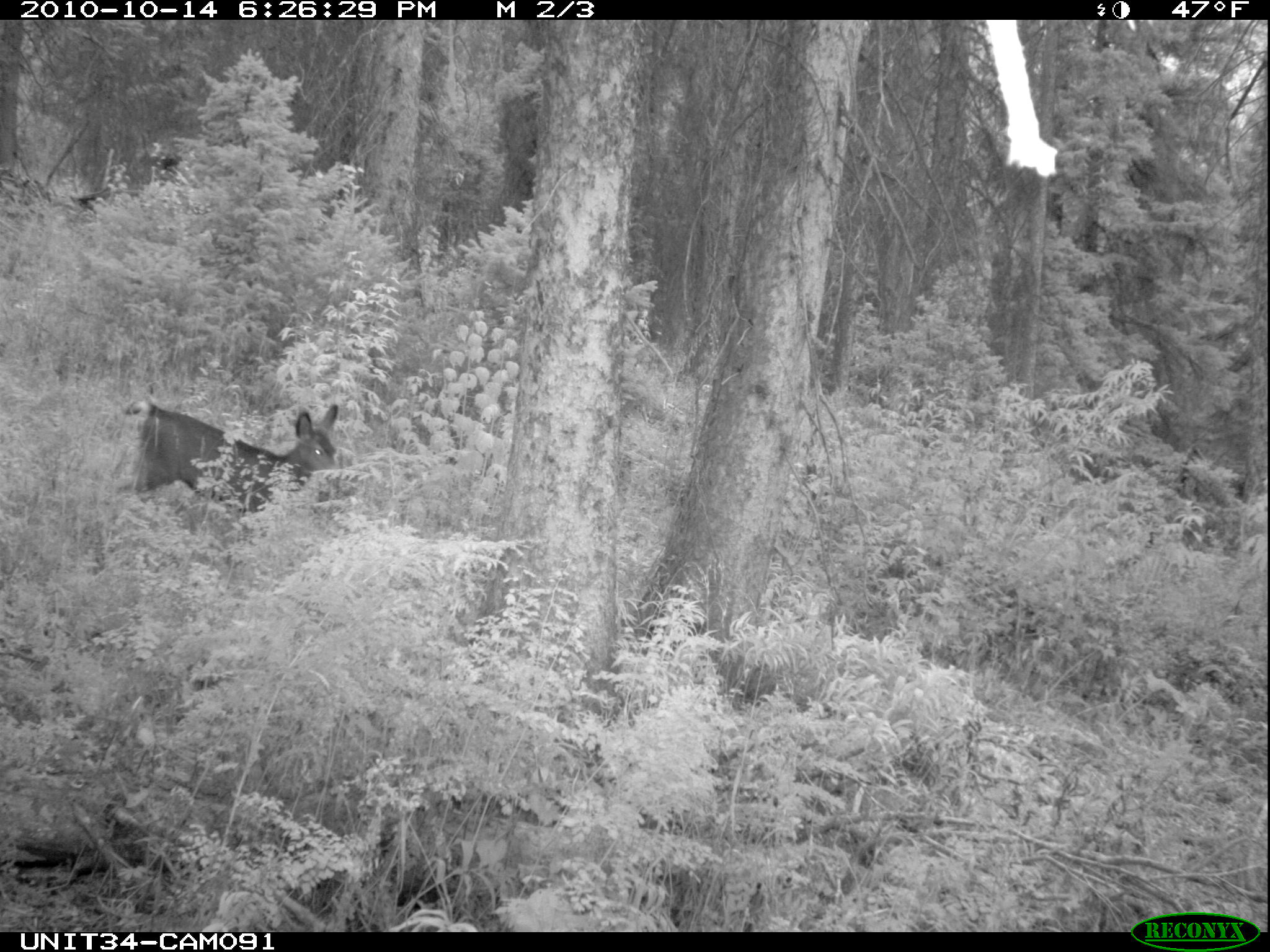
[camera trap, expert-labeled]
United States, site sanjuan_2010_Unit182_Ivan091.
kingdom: Animalia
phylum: Chordata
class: Mammalia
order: Artiodactyla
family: Cervidae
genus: Odocoileus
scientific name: Odocoileus hemionus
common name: mule deer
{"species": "Odocoileus hemionus (mule deer)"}